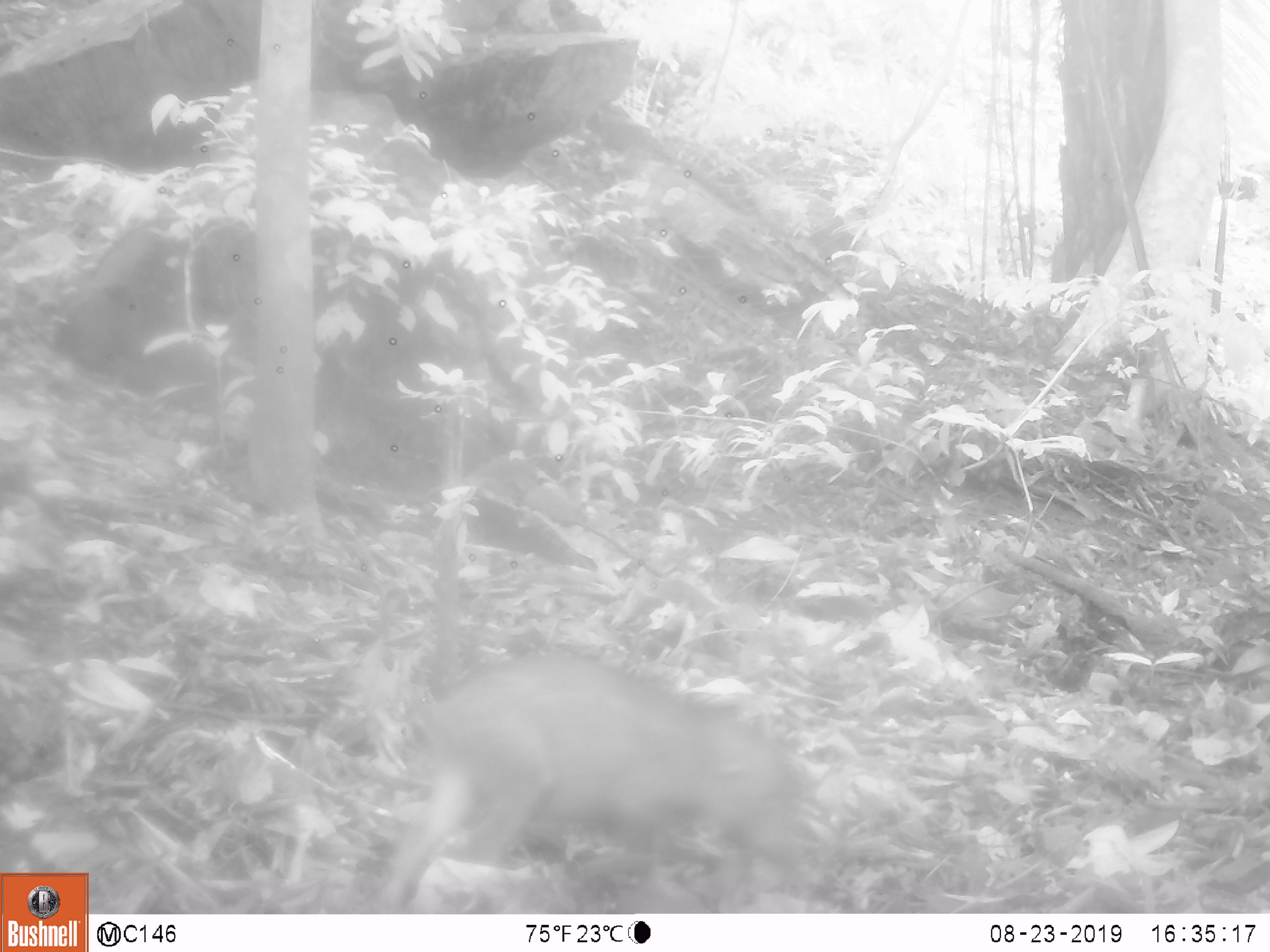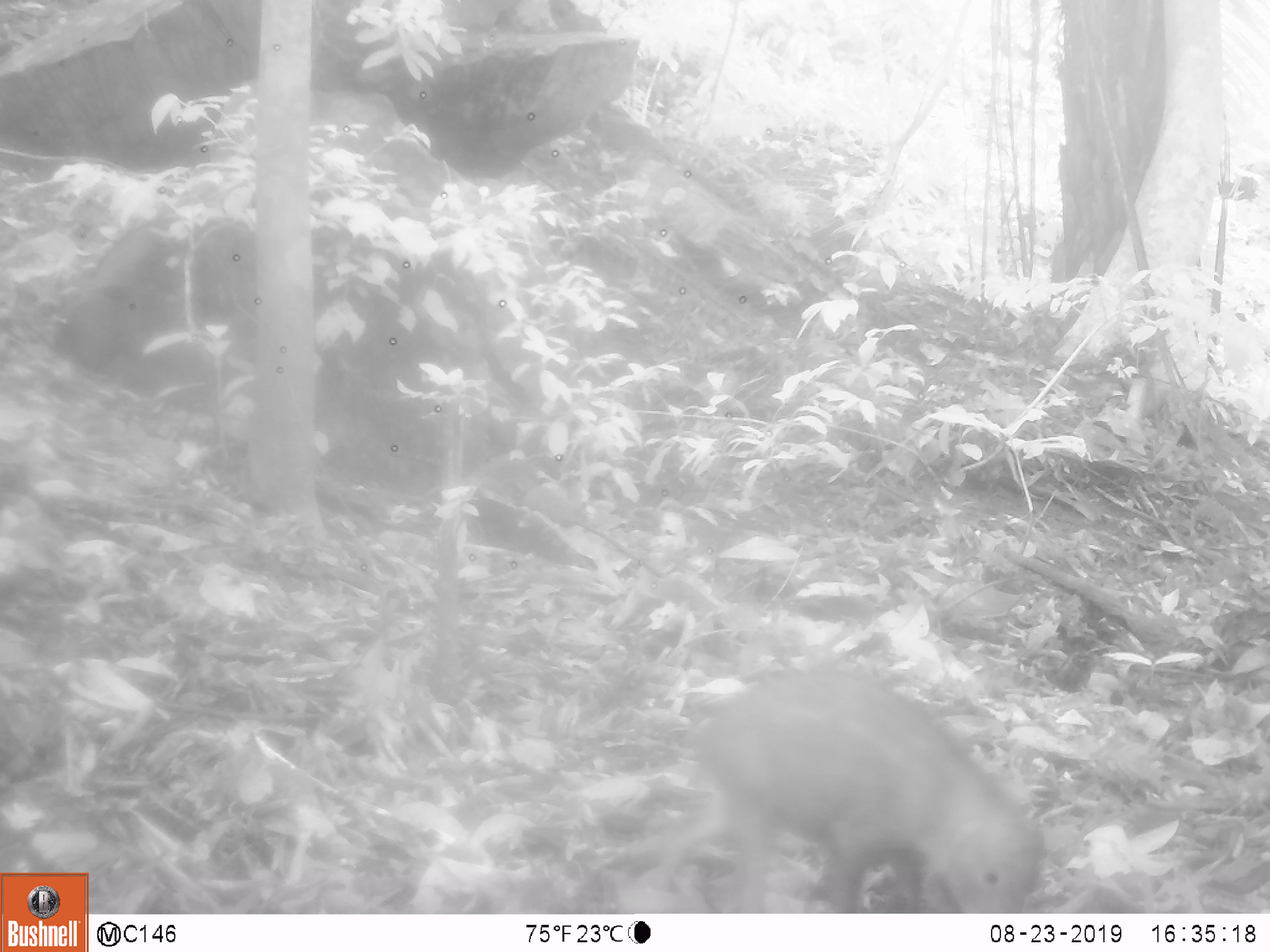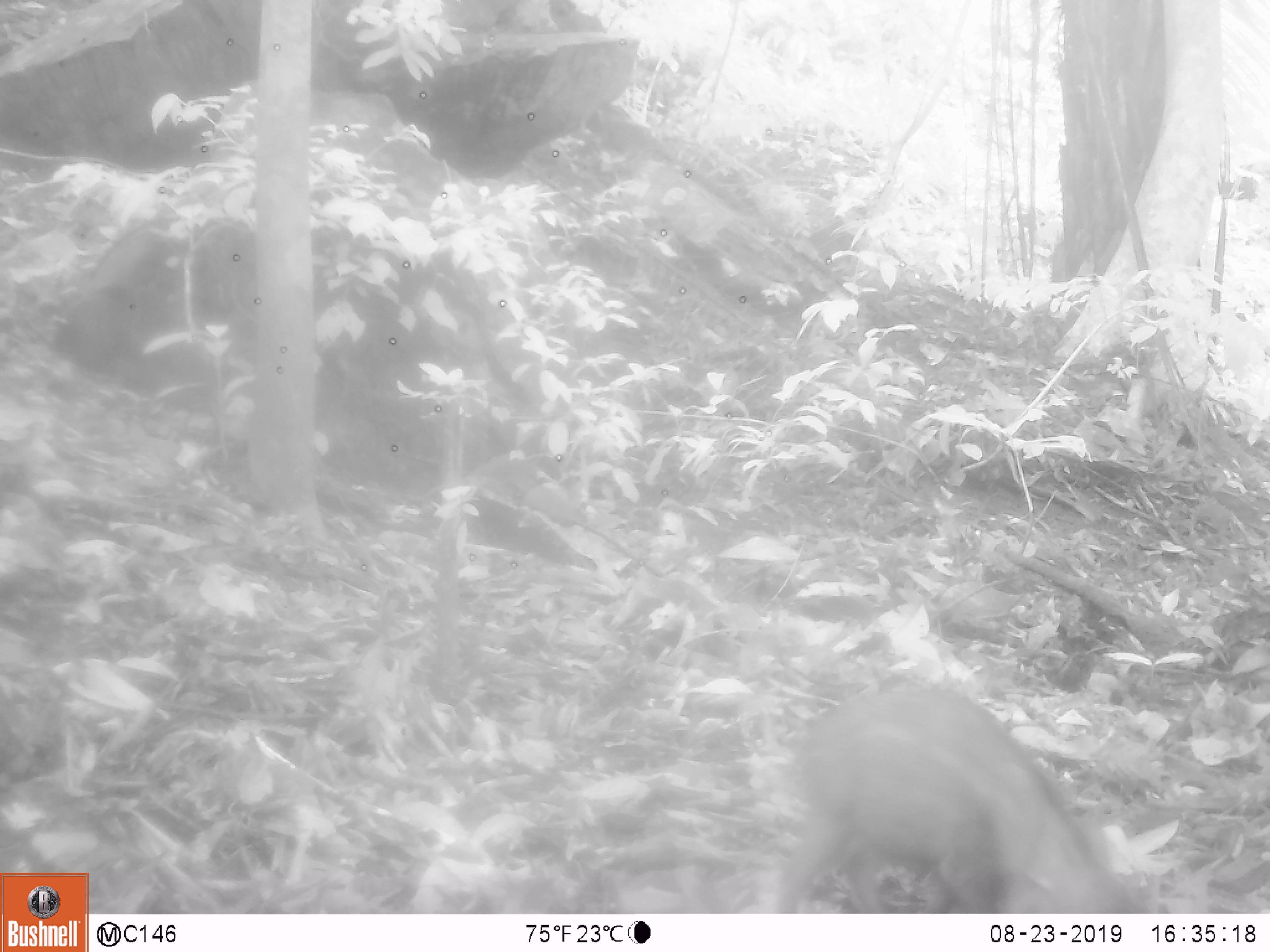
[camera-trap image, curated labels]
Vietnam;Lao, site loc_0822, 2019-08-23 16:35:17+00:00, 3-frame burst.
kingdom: Animalia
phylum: Chordata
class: Mammalia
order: Artiodactyla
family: Suidae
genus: Sus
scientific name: Sus scrofa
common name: eurasian wild pig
Eurasian wild pig (Sus scrofa). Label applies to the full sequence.